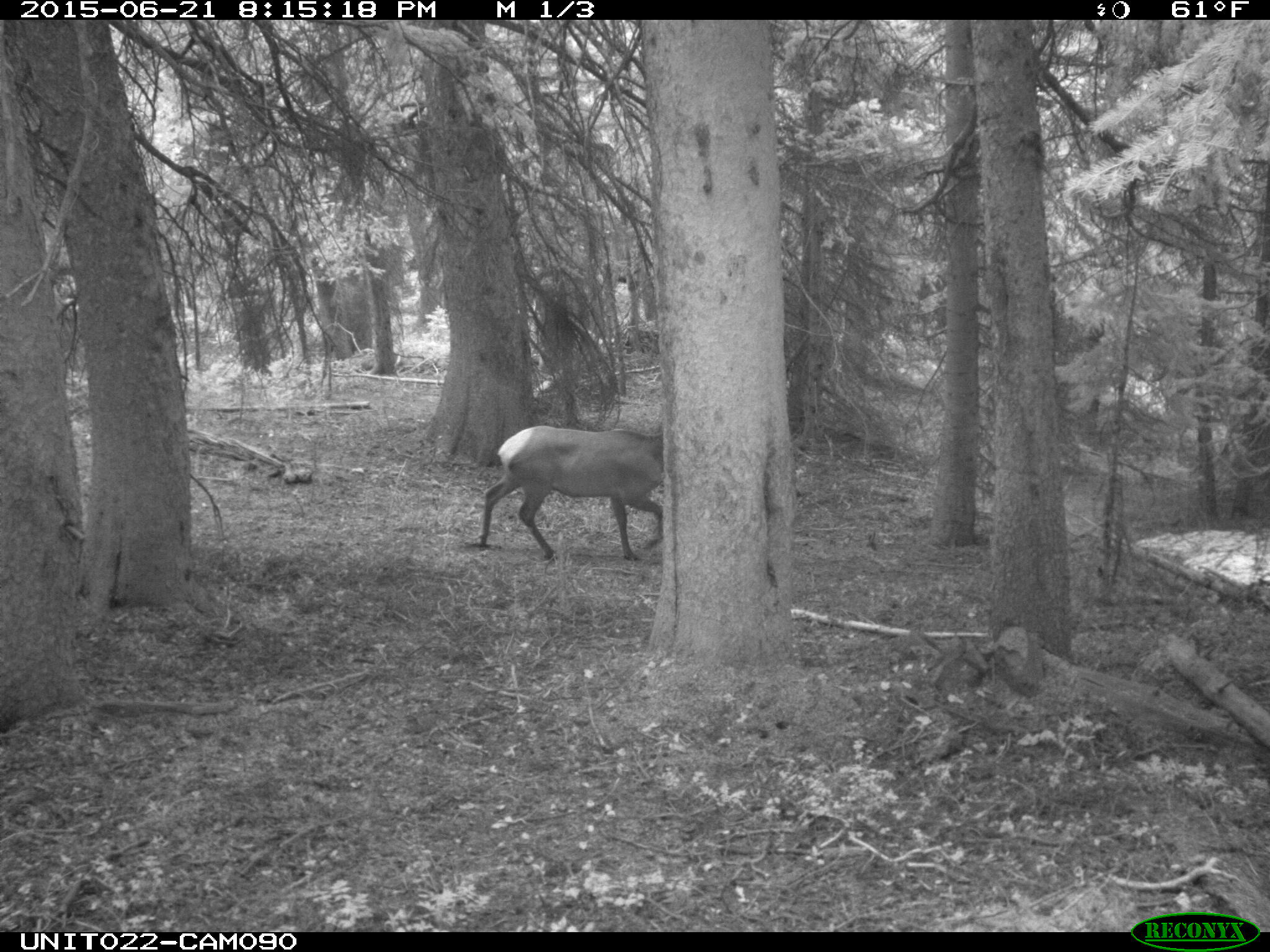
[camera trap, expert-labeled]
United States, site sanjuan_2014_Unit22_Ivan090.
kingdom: Animalia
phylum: Chordata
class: Mammalia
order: Artiodactyla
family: Cervidae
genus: Cervus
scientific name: Cervus elaphus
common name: red deer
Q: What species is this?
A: Cervus elaphus (red deer).